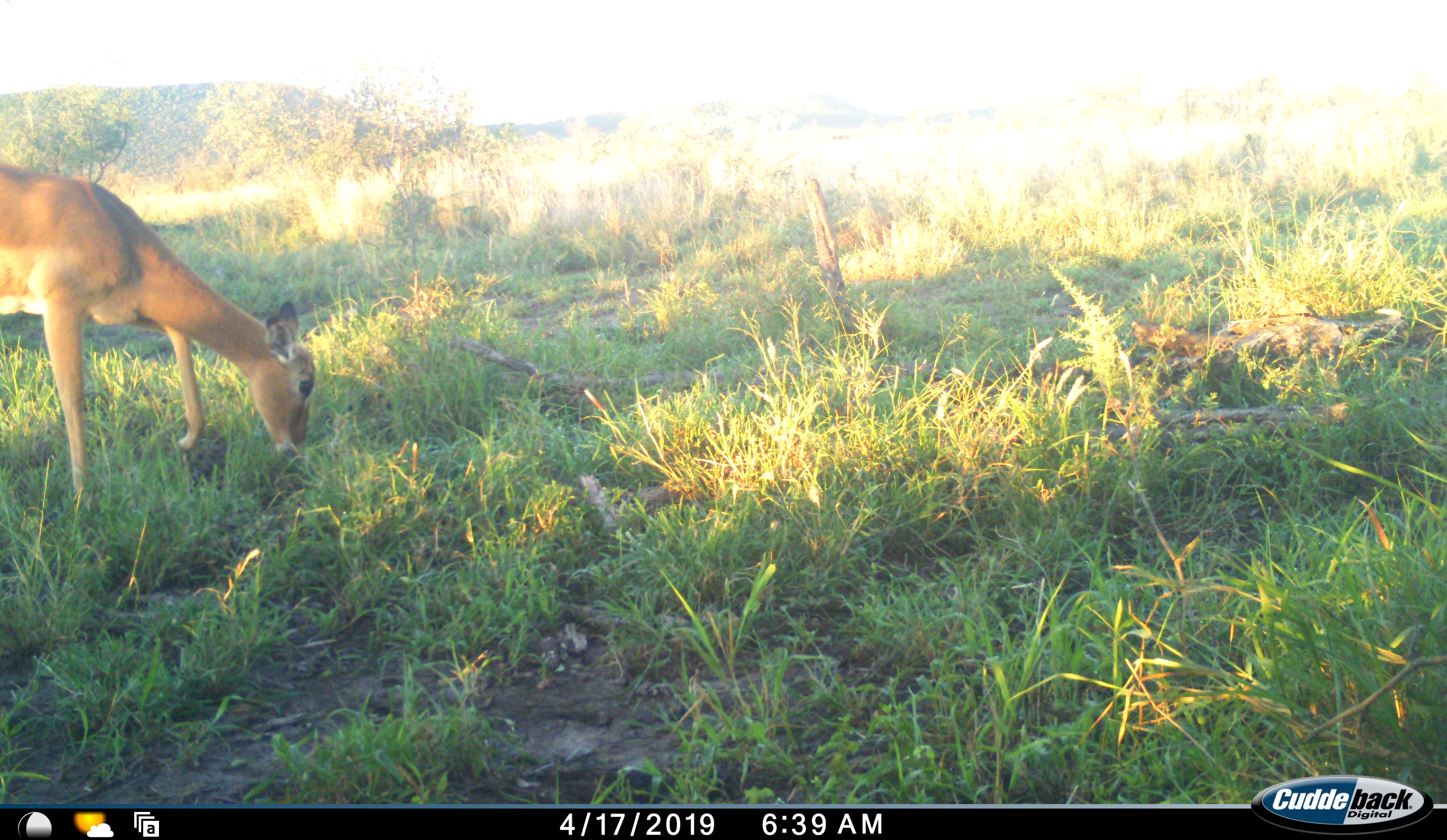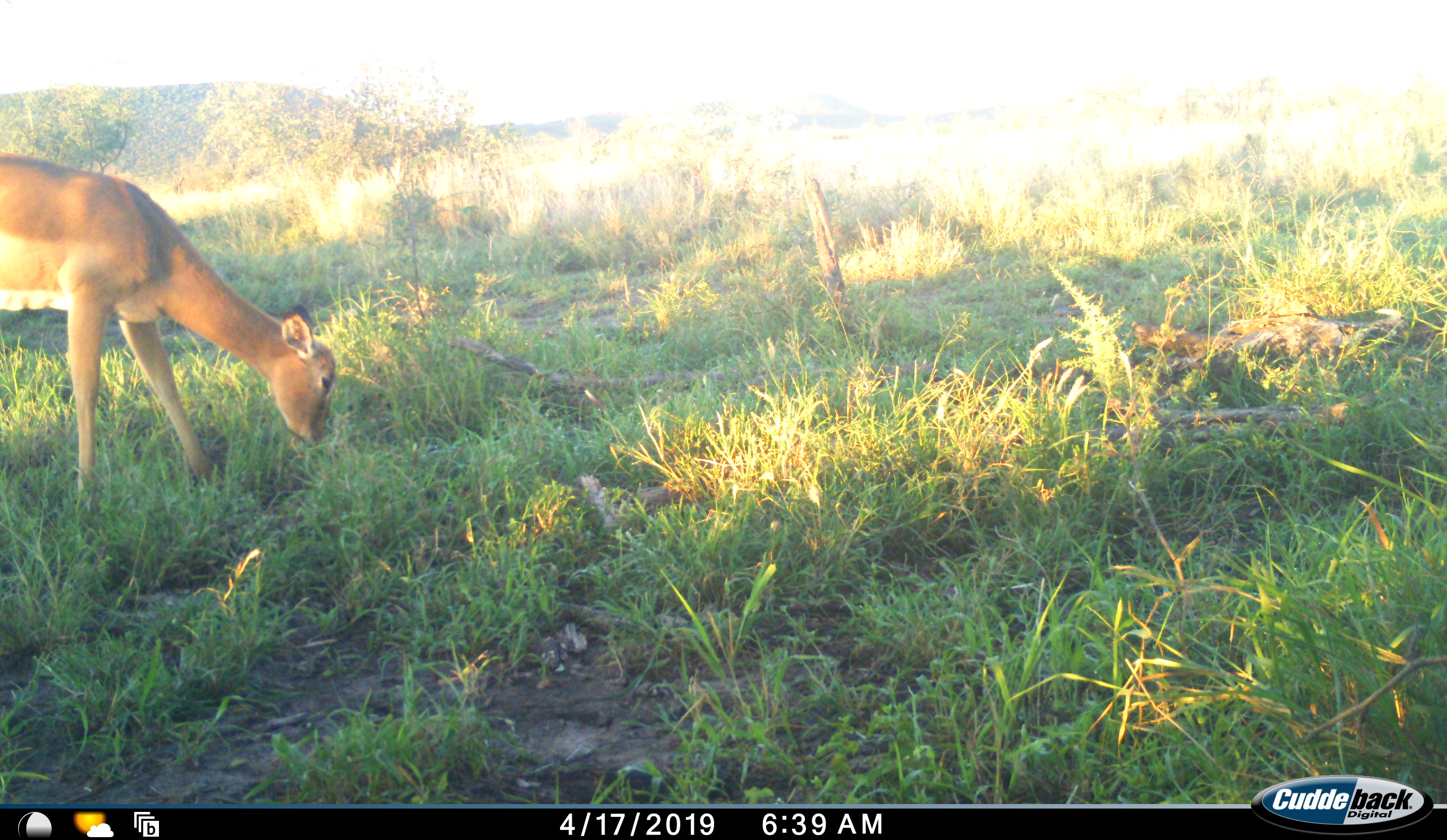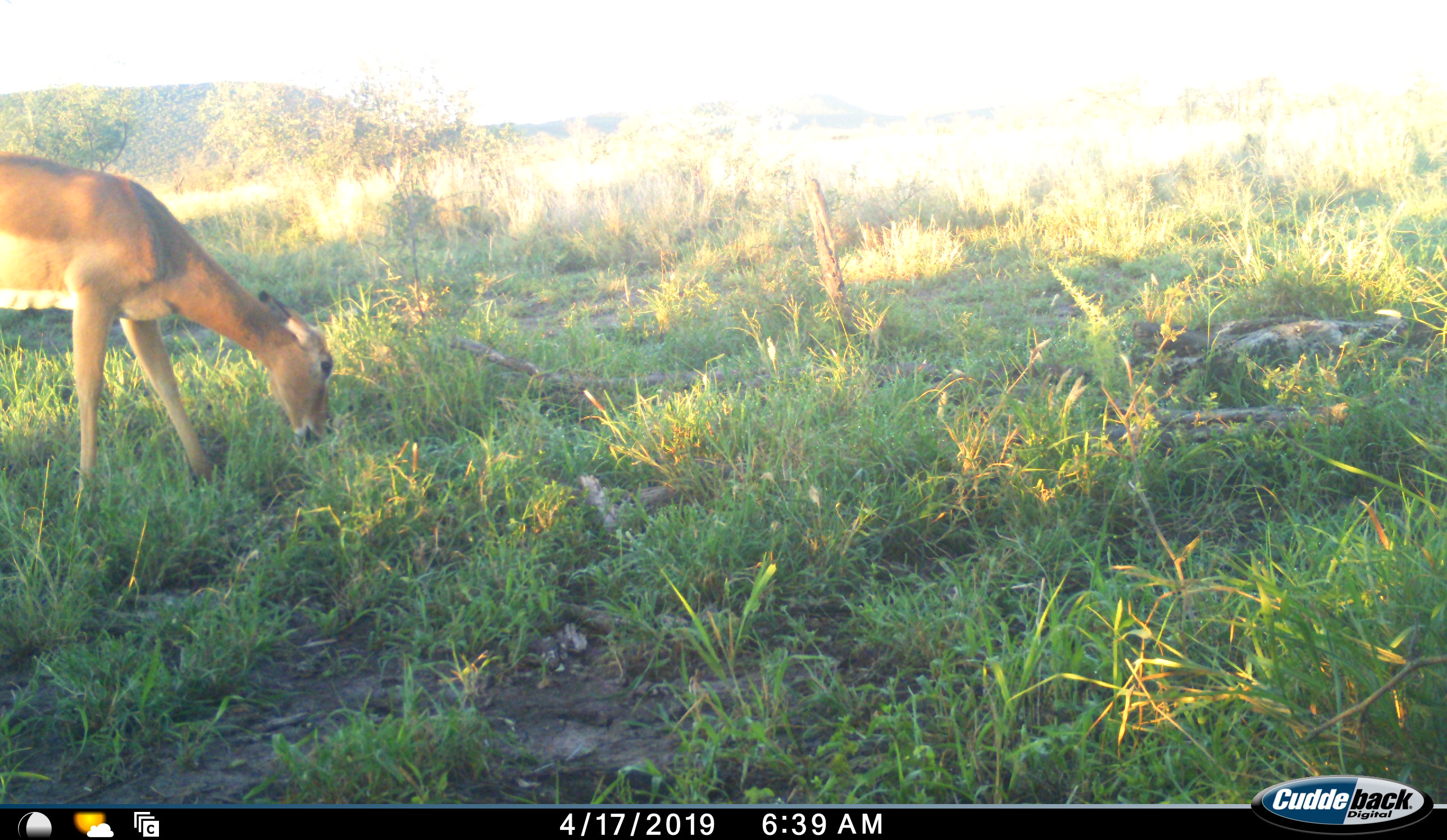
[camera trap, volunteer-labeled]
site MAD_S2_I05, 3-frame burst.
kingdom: Animalia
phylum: Chordata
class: Mammalia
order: Artiodactyla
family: Bovidae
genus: Aepyceros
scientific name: Aepyceros melampus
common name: impala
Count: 1.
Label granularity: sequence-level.